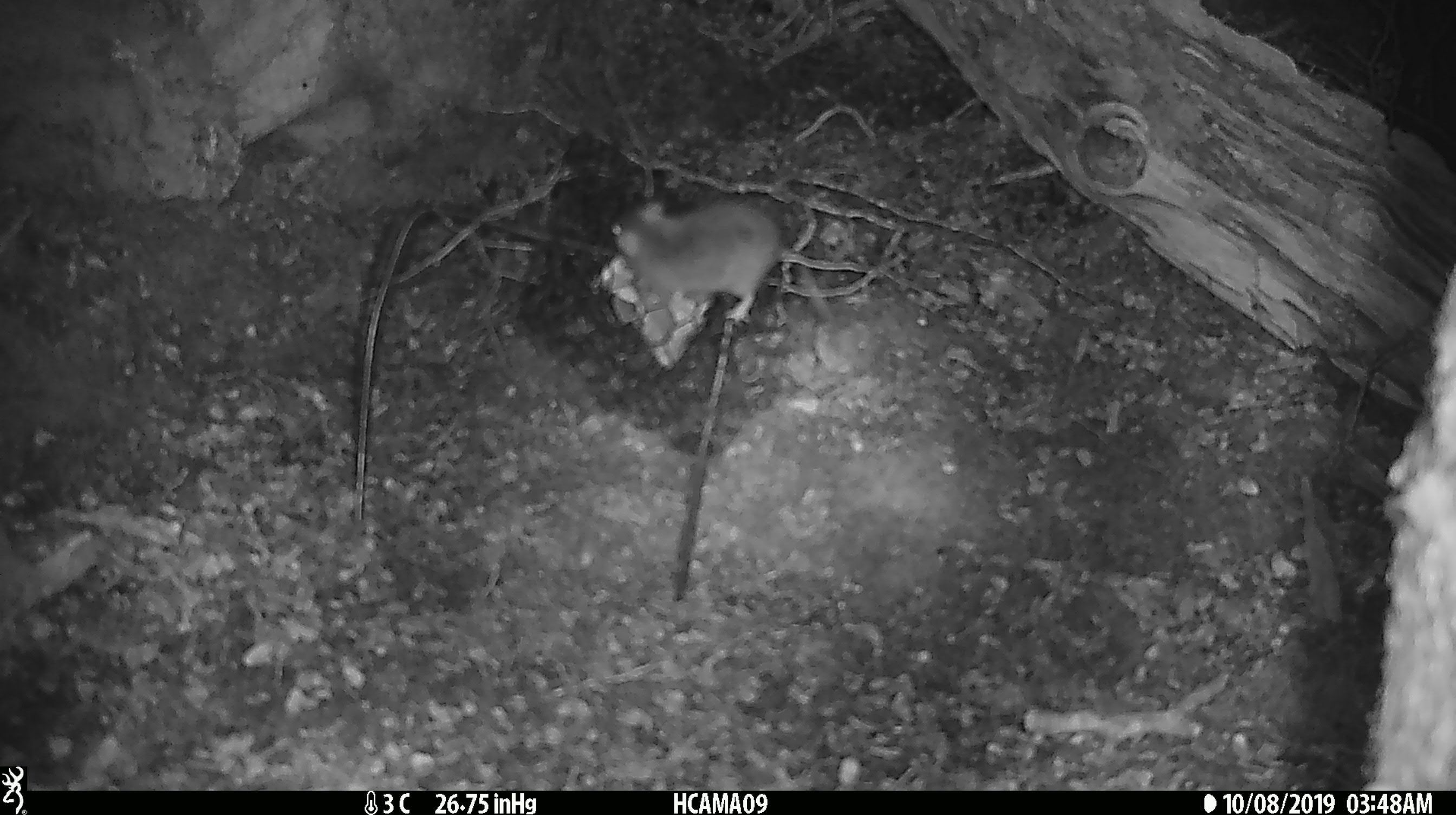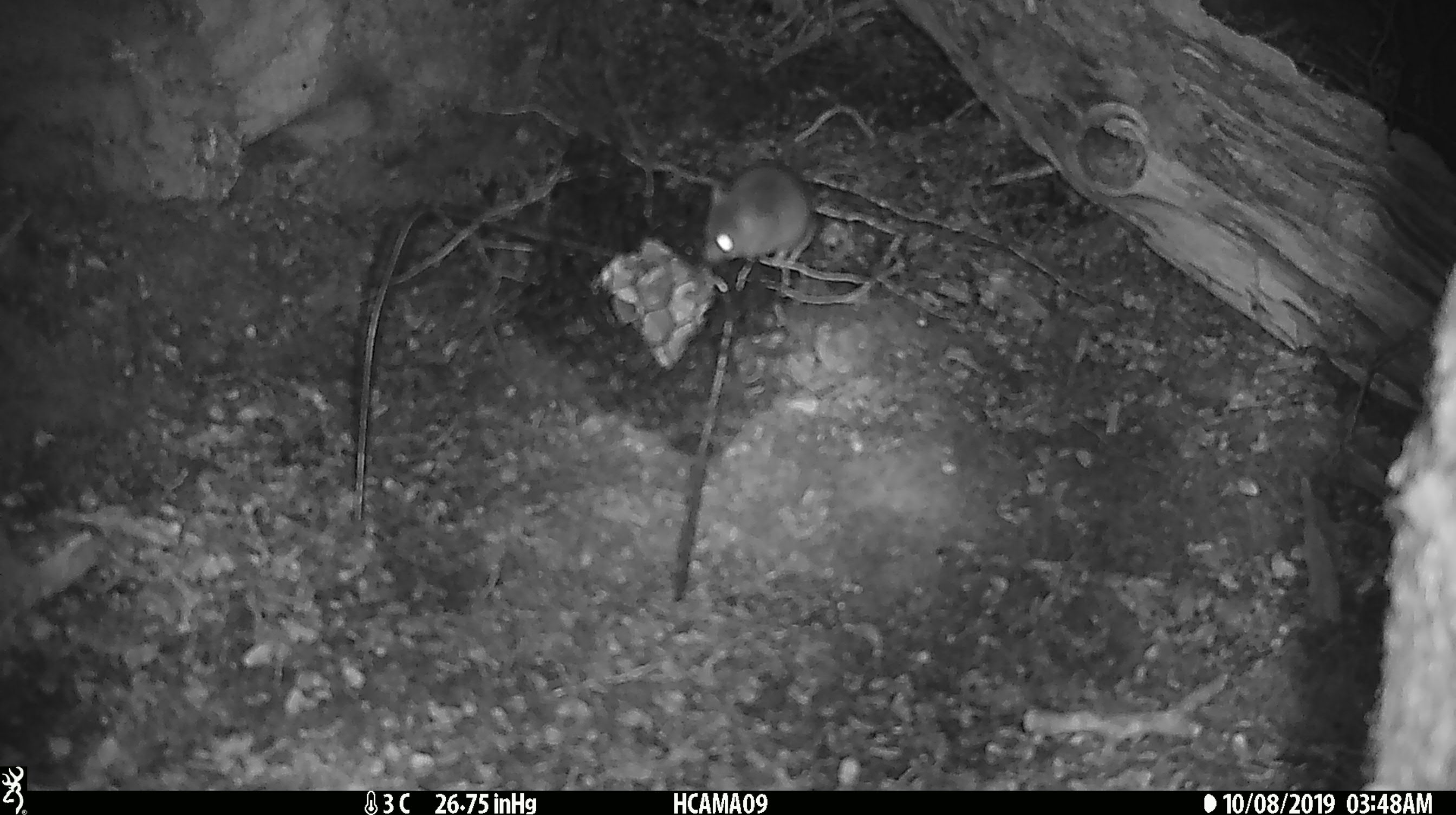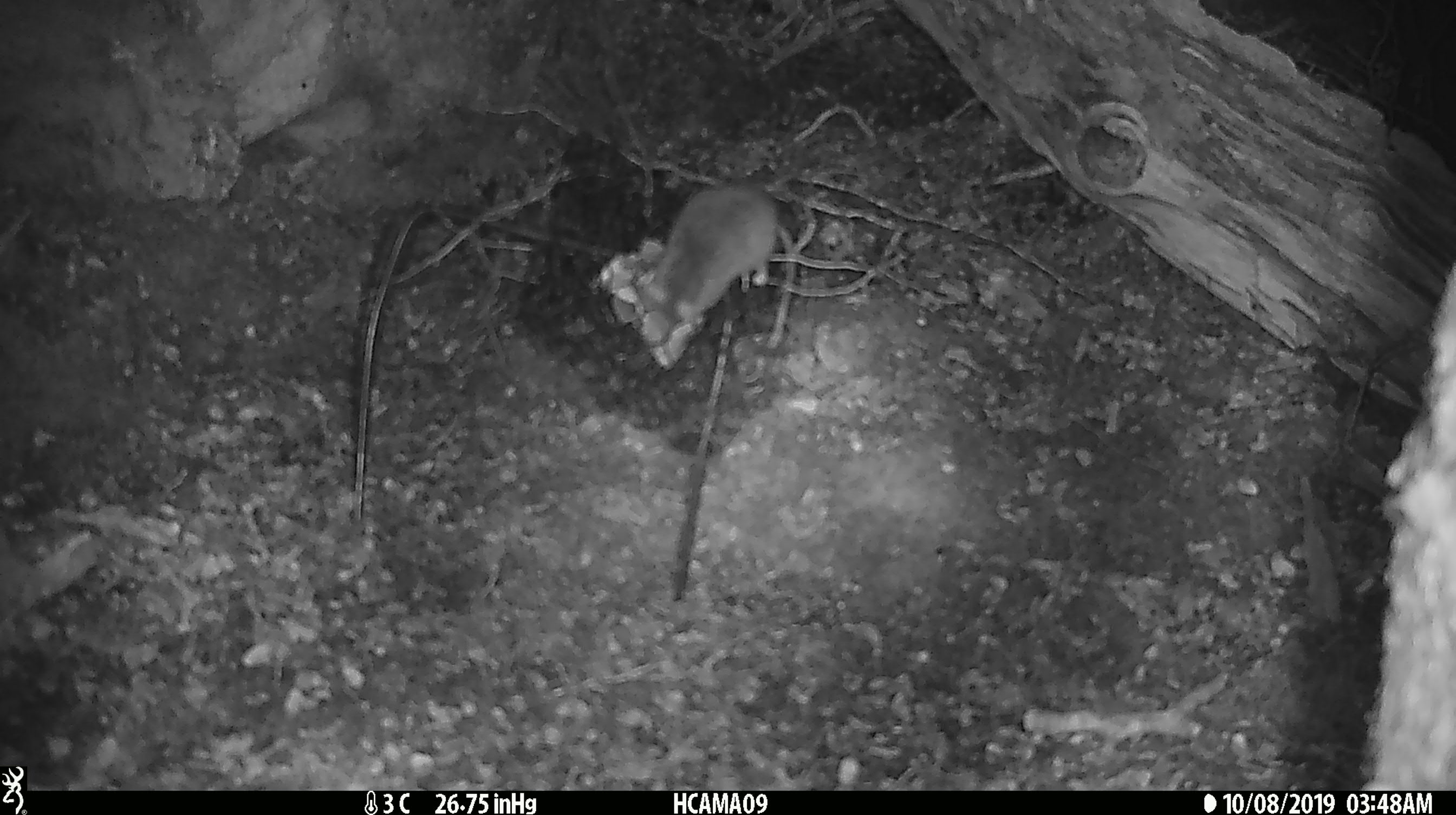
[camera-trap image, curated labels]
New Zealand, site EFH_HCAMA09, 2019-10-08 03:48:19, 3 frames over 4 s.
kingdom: Animalia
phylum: Chordata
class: Mammalia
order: Rodentia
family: Muridae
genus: Mus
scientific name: Mus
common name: mouse